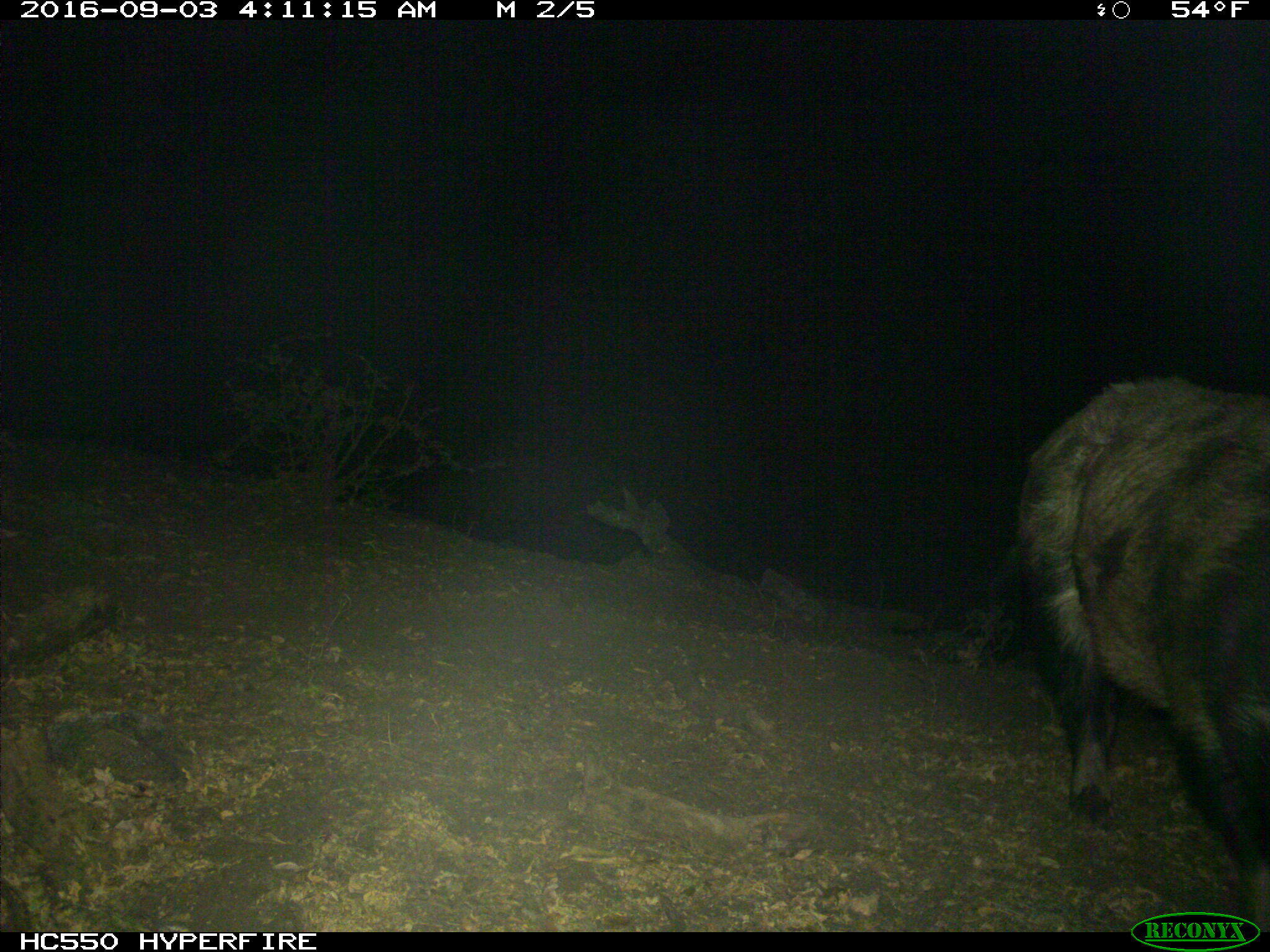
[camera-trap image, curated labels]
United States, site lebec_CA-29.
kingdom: Animalia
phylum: Chordata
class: Mammalia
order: Artiodactyla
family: Suidae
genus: Sus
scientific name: Sus scrofa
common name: wild boar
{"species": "Sus scrofa (wild boar)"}